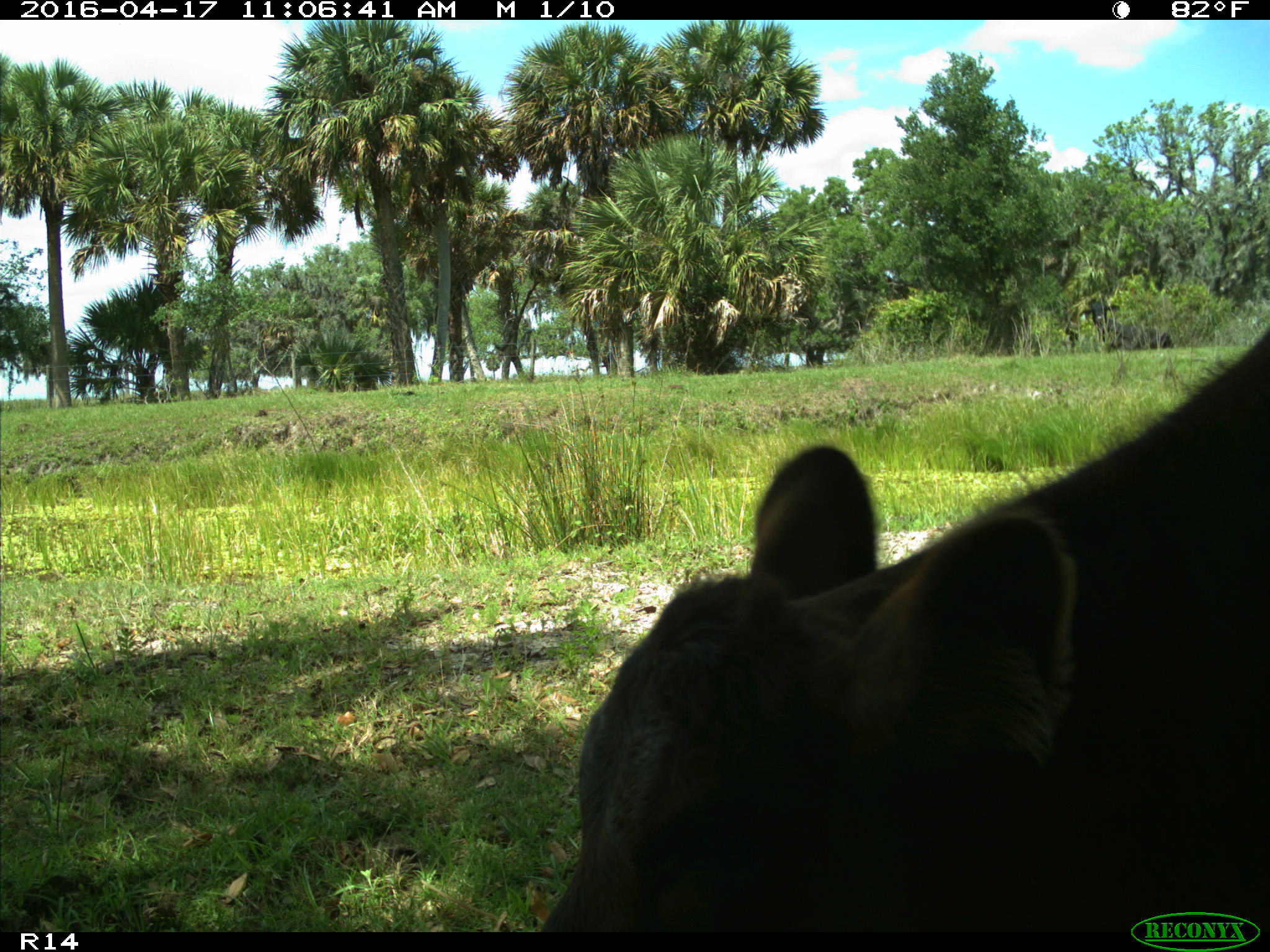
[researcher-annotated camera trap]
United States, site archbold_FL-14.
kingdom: Animalia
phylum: Chordata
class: Mammalia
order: Artiodactyla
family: Bovidae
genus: Bos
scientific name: Bos taurus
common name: domestic cow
Bos taurus (domestic cow).